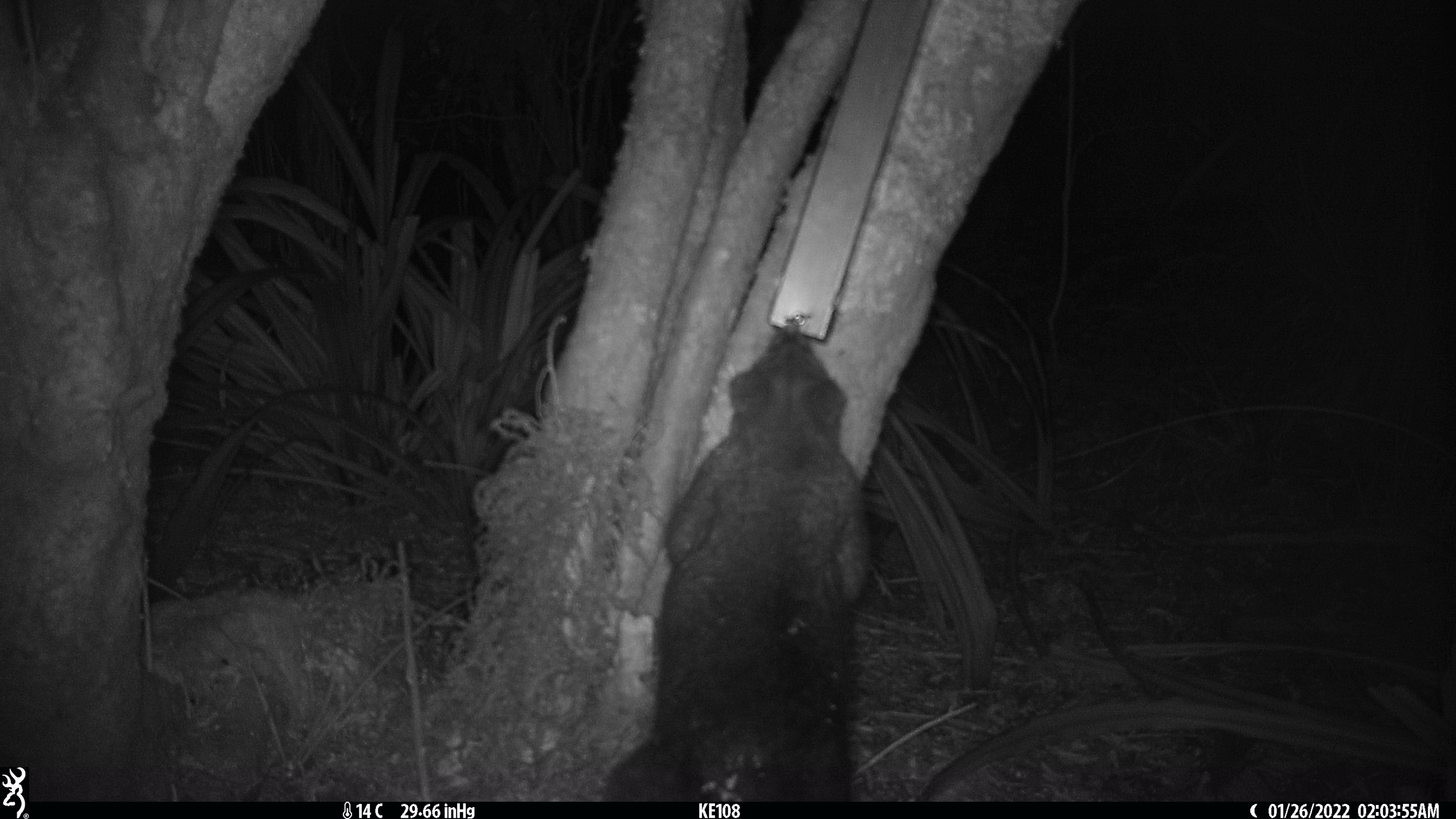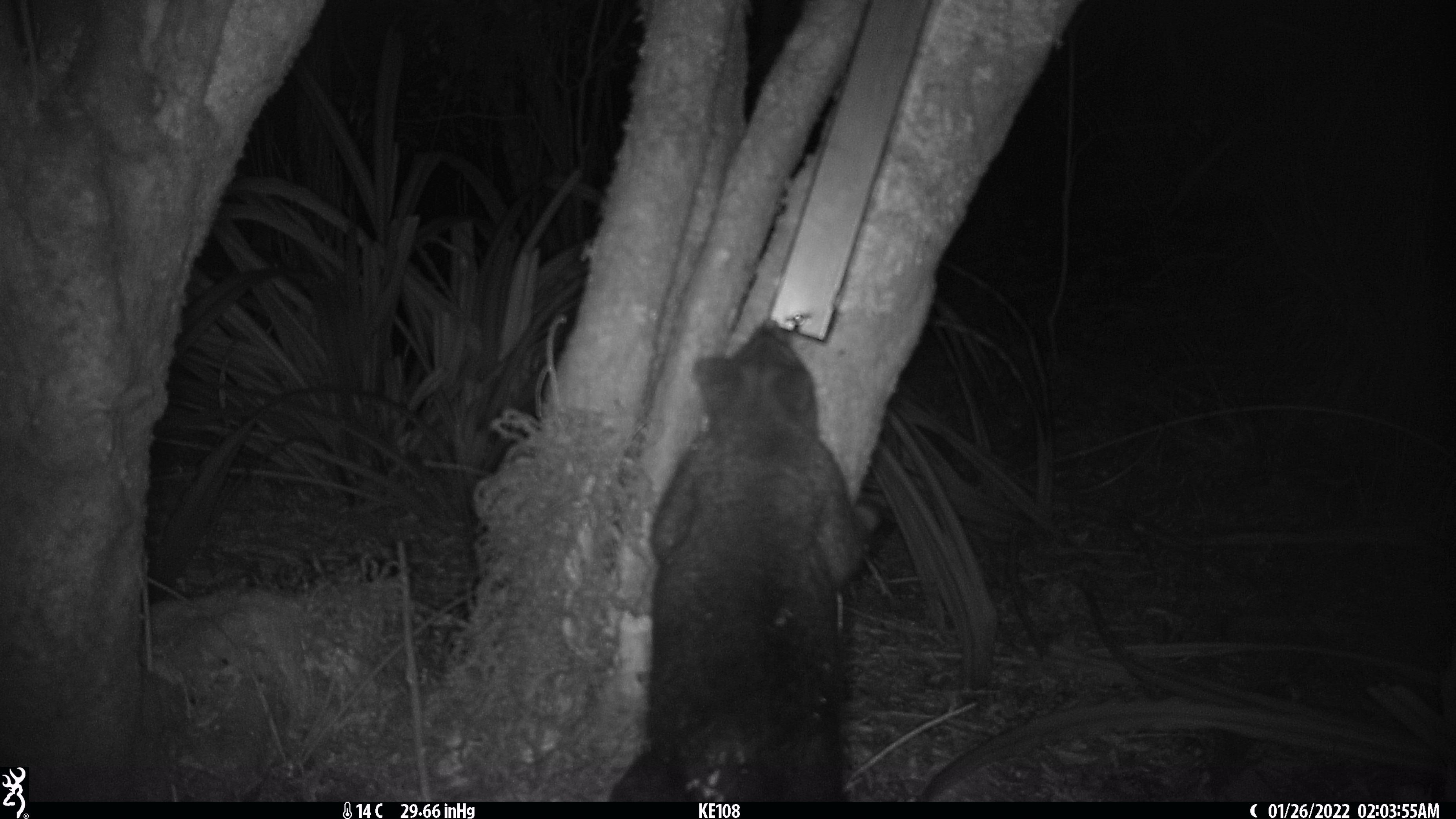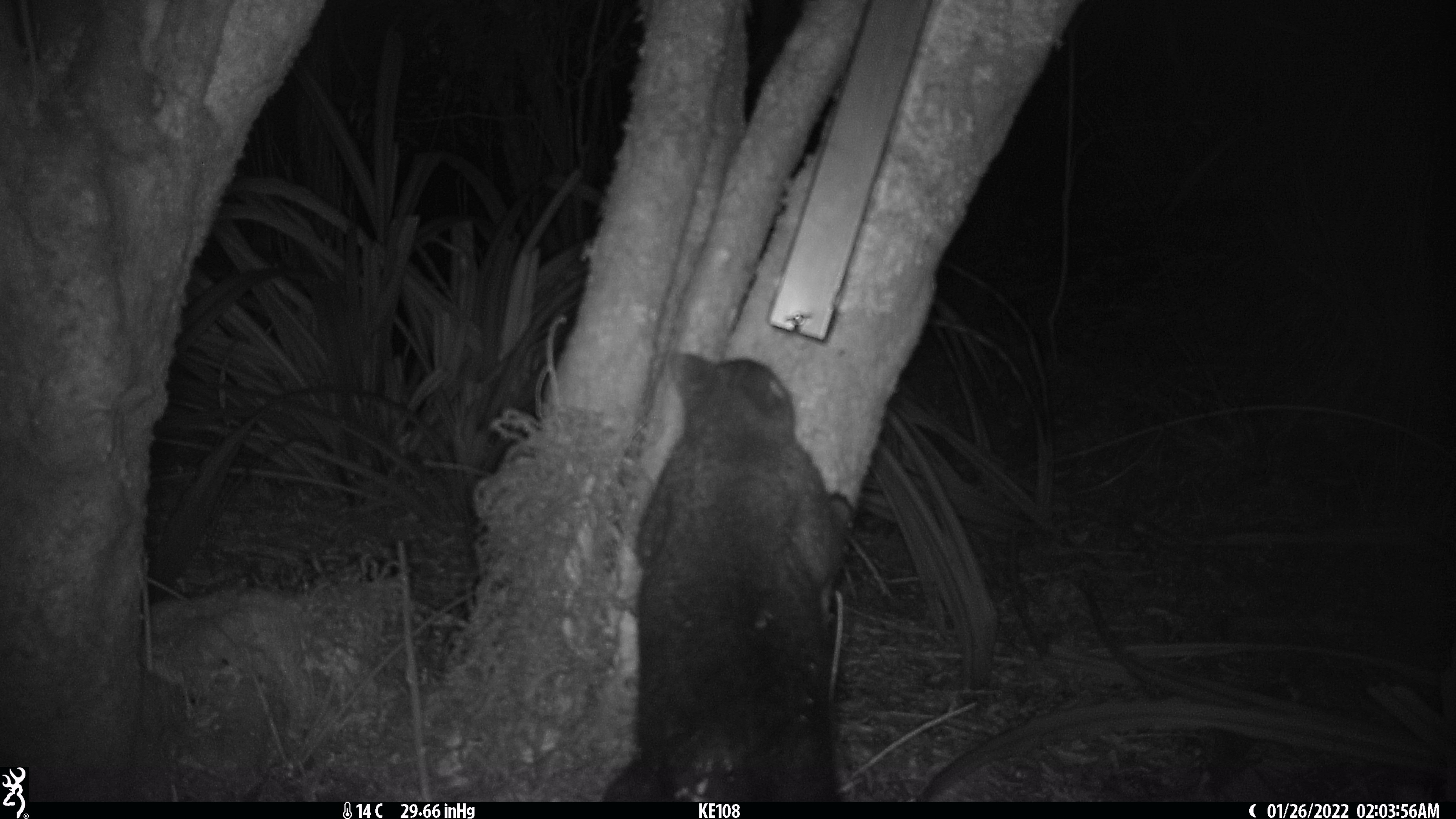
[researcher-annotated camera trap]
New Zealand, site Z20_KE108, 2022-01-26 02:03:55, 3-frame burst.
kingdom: Animalia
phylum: Chordata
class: Mammalia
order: Diprotodontia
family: Phalangeridae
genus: Trichosurus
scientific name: Trichosurus vulpecula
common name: common brushtail possum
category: possum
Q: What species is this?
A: Possum (common brushtail possum) (Trichosurus vulpecula).